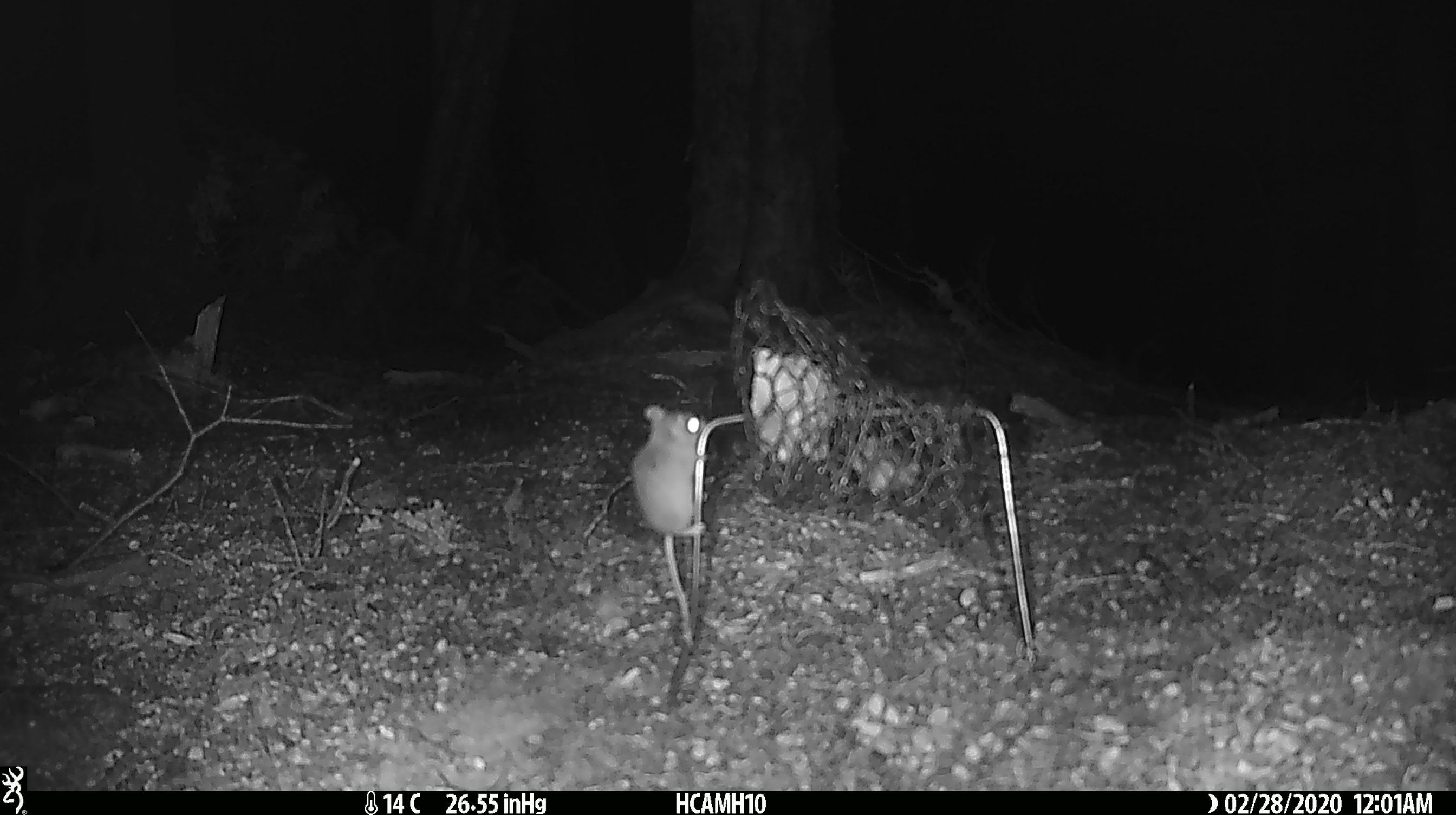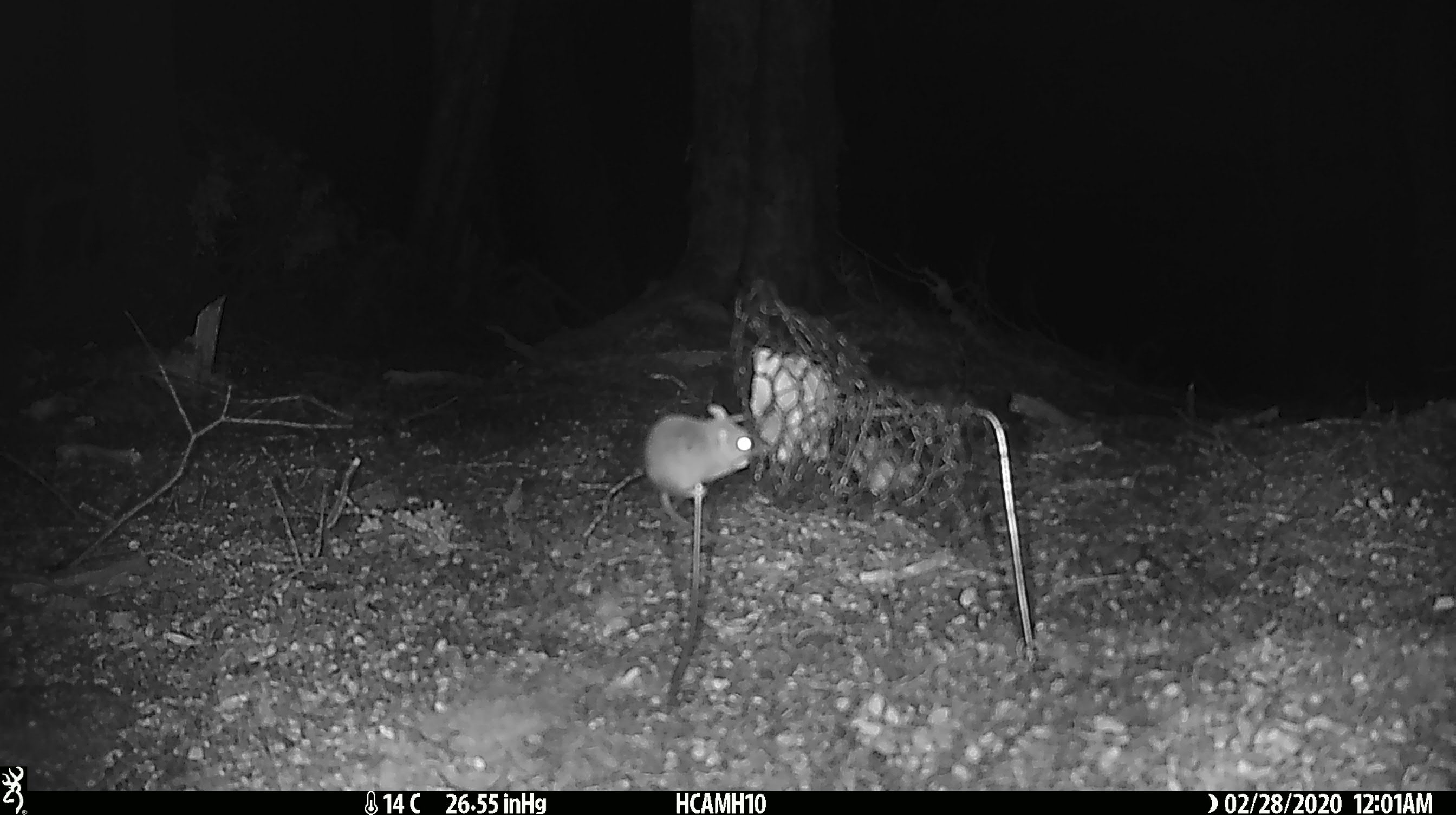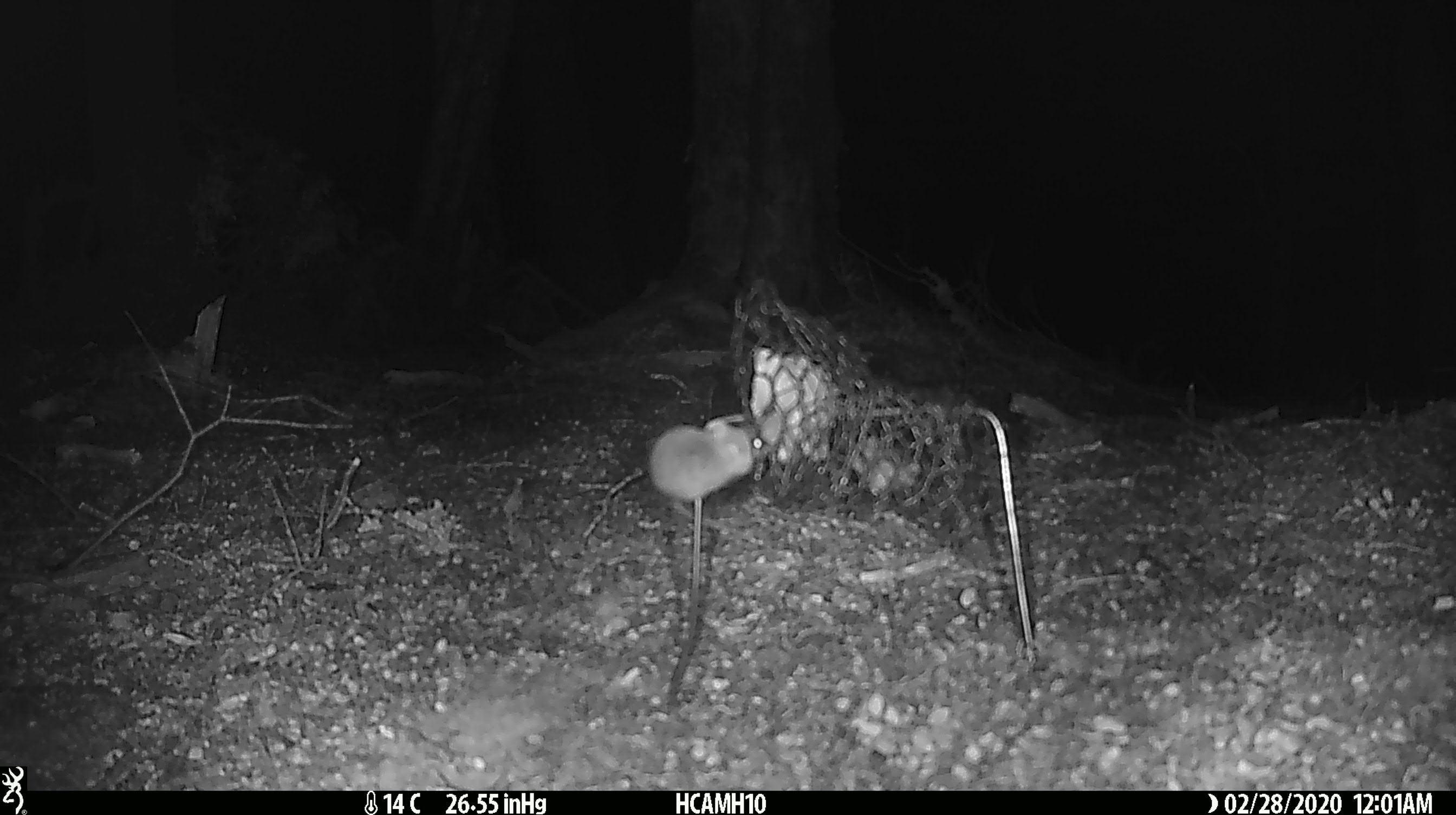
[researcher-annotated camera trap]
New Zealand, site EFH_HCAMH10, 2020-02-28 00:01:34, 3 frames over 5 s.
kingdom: Animalia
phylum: Chordata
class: Mammalia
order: Rodentia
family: Muridae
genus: Mus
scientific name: Mus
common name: mouse